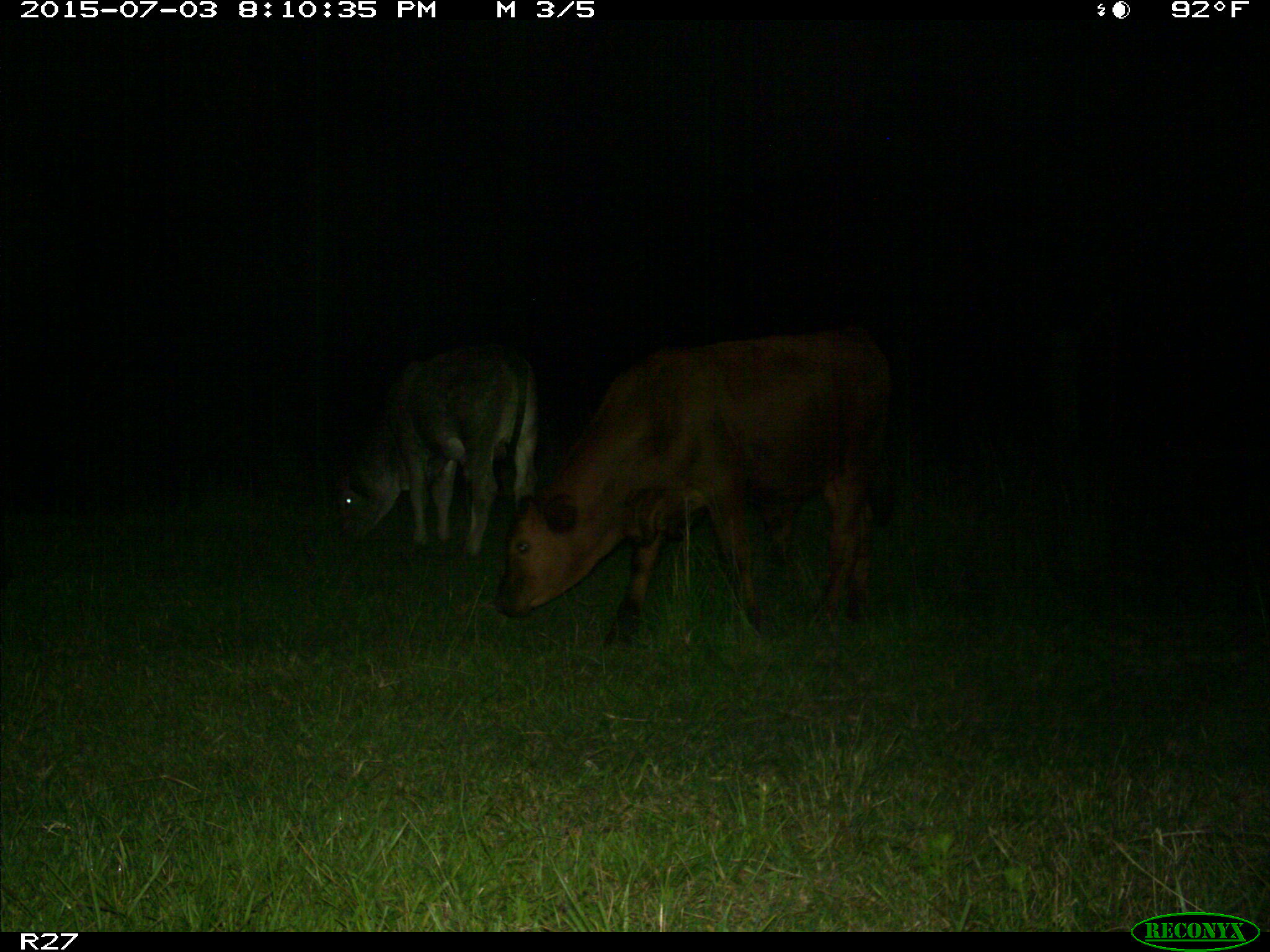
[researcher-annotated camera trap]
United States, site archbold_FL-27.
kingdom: Animalia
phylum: Chordata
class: Mammalia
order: Artiodactyla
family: Bovidae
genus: Bos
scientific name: Bos taurus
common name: domestic cow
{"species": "Bos taurus (domestic cow)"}